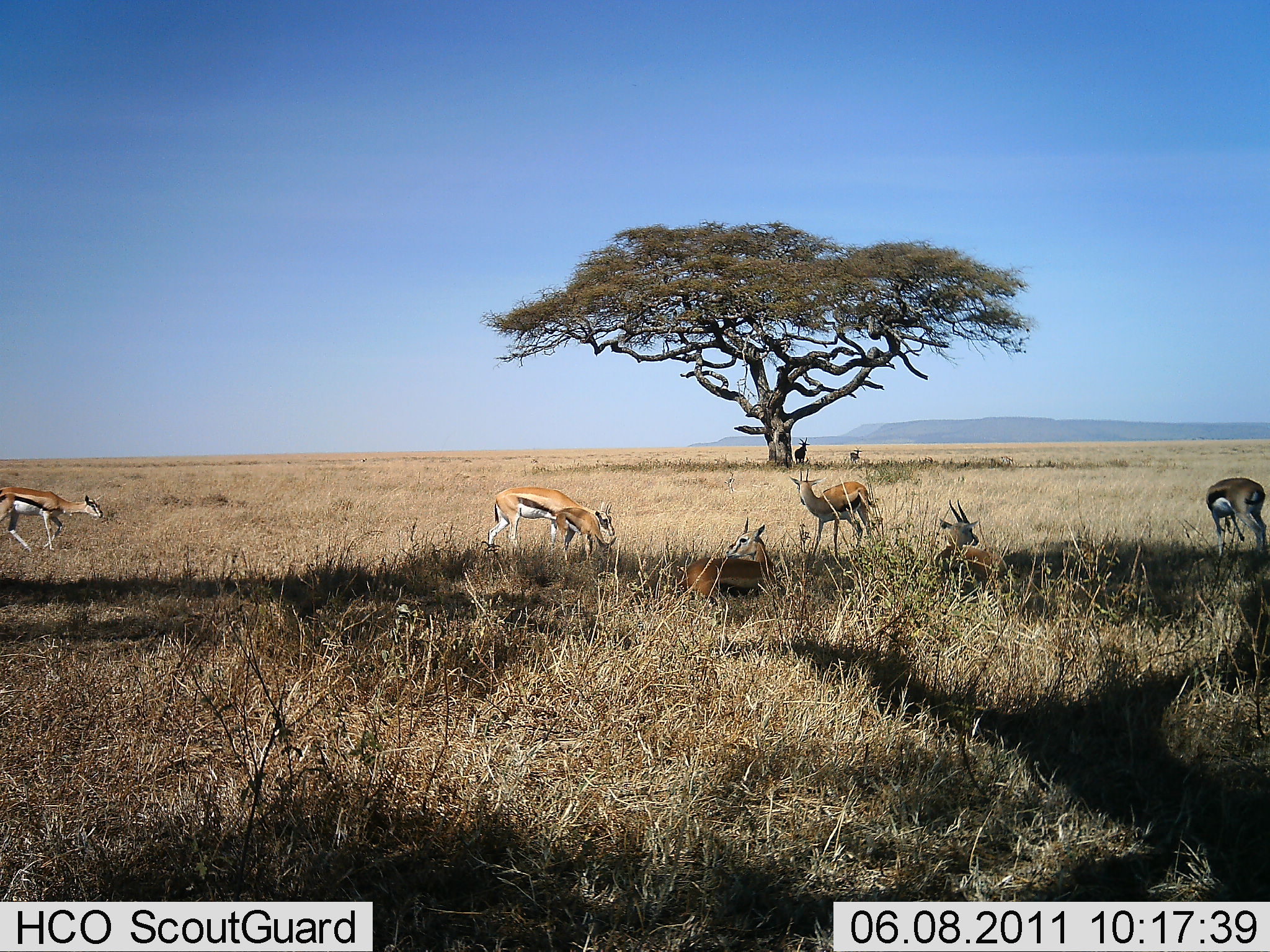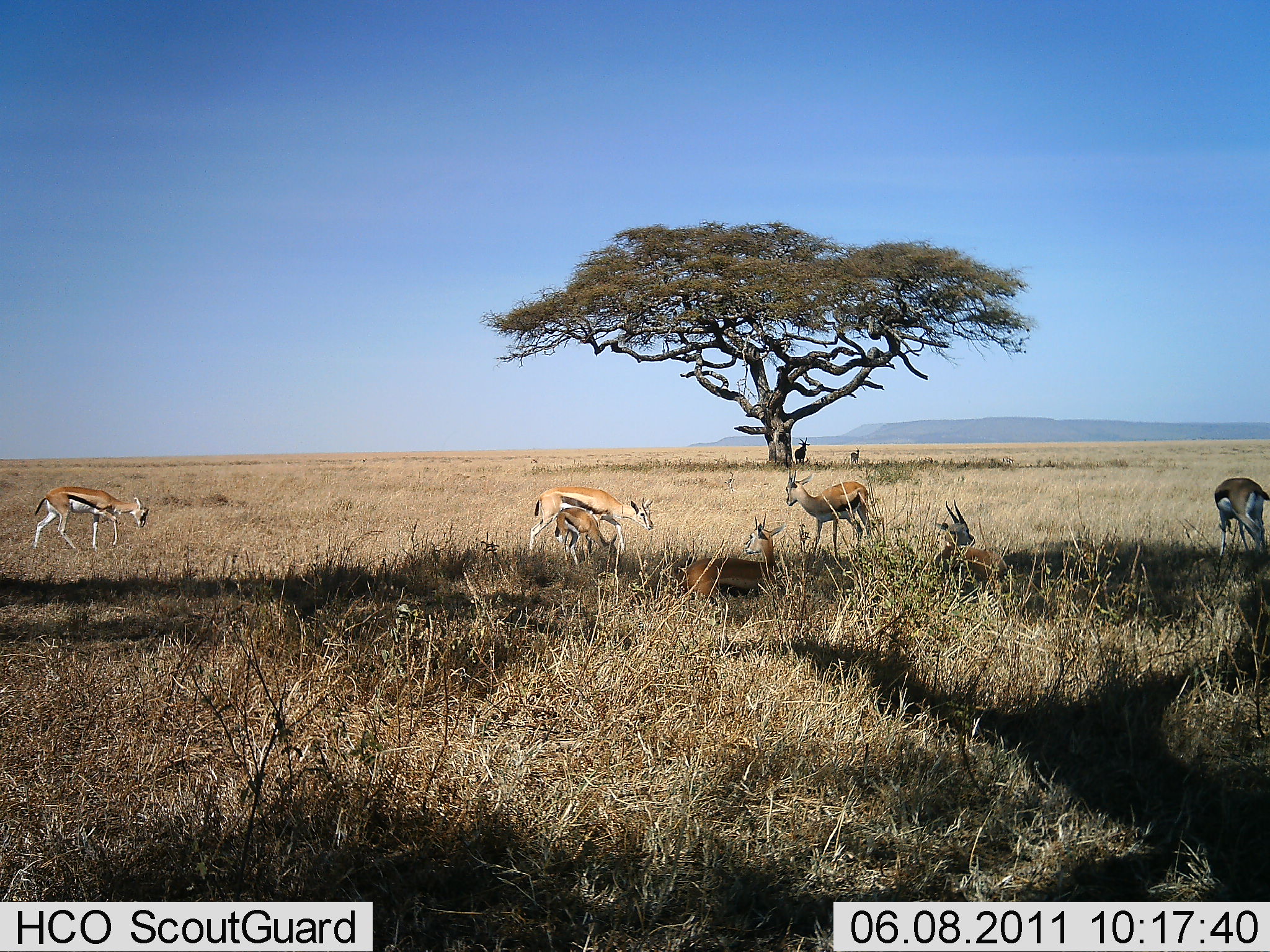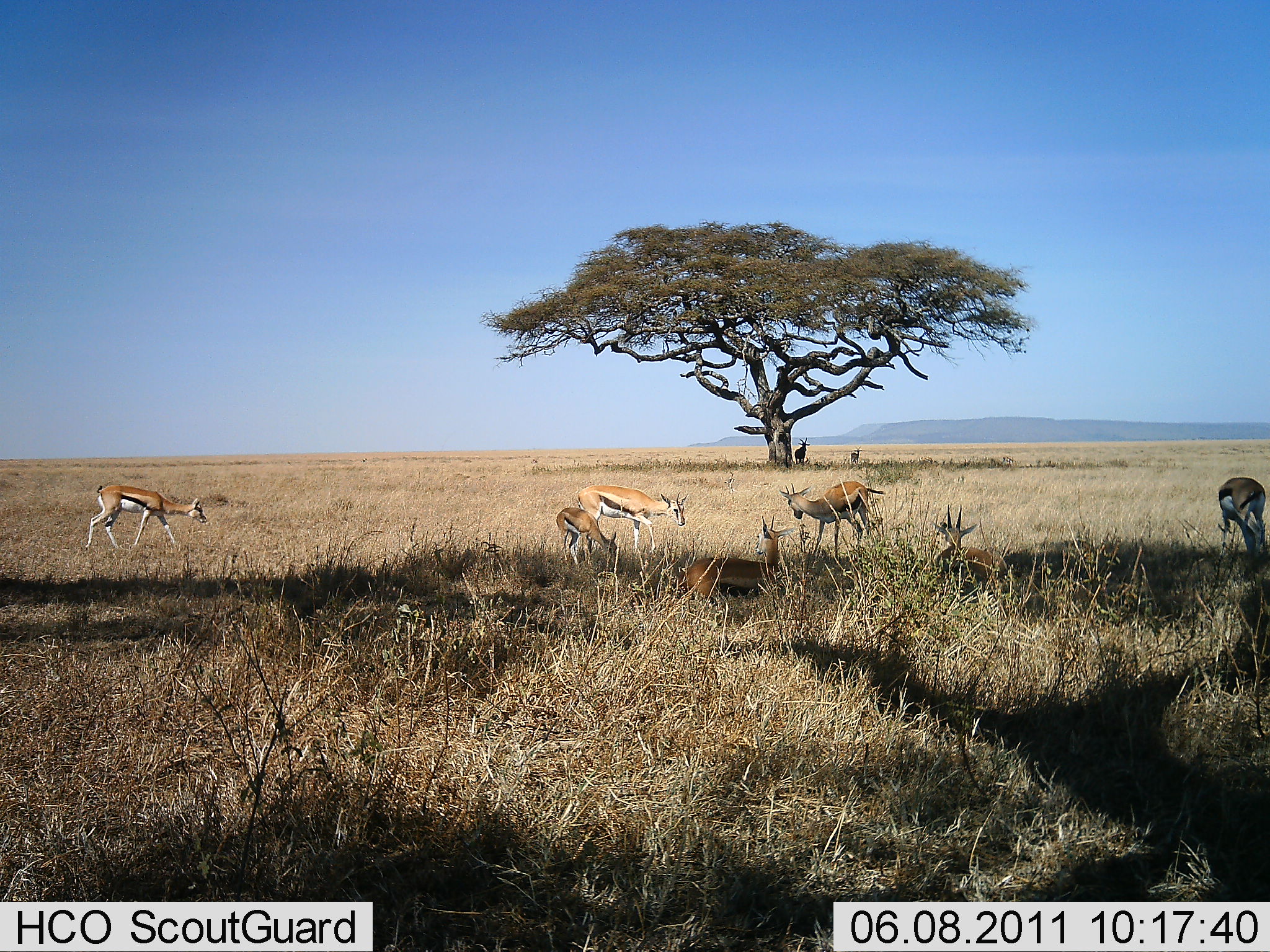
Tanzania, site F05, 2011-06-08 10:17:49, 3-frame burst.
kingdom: Animalia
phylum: Chordata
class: Mammalia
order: Artiodactyla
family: Bovidae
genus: Eudorcas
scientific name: Eudorcas thomsonii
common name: thomson's gazelle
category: gazellethomsons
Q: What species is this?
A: Gazellethomsons (thomson's gazelle) (Eudorcas thomsonii).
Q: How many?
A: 7.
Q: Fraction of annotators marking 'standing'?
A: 73%.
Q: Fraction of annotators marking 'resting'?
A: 93%.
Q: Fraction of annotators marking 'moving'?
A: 67%.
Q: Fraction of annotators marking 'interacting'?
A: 7%.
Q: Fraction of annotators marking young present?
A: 20%.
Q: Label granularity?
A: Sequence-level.